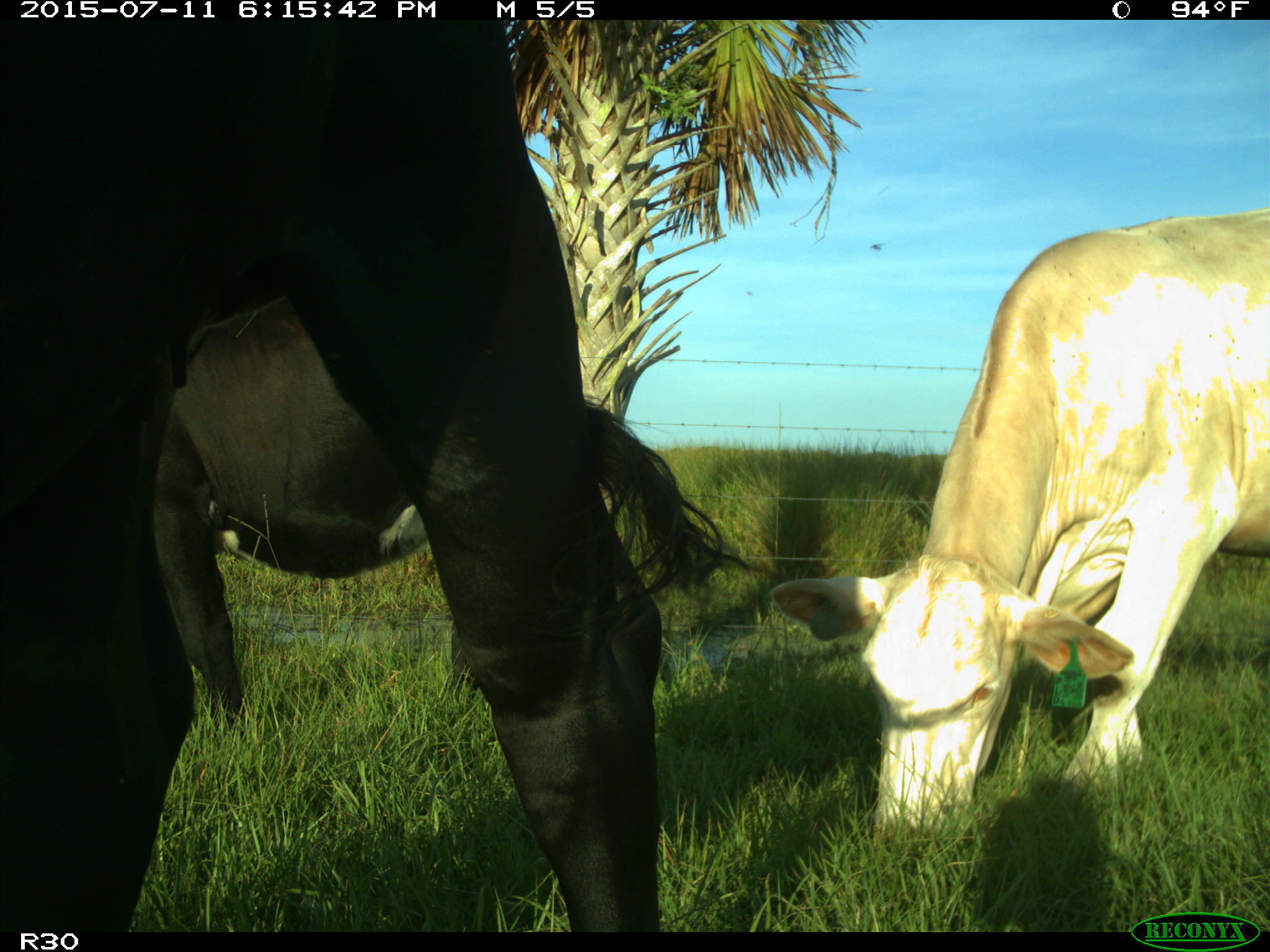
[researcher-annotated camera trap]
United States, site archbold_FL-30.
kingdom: Animalia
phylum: Chordata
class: Mammalia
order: Artiodactyla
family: Bovidae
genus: Bos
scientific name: Bos taurus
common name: domestic cow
Bos taurus (domestic cow).